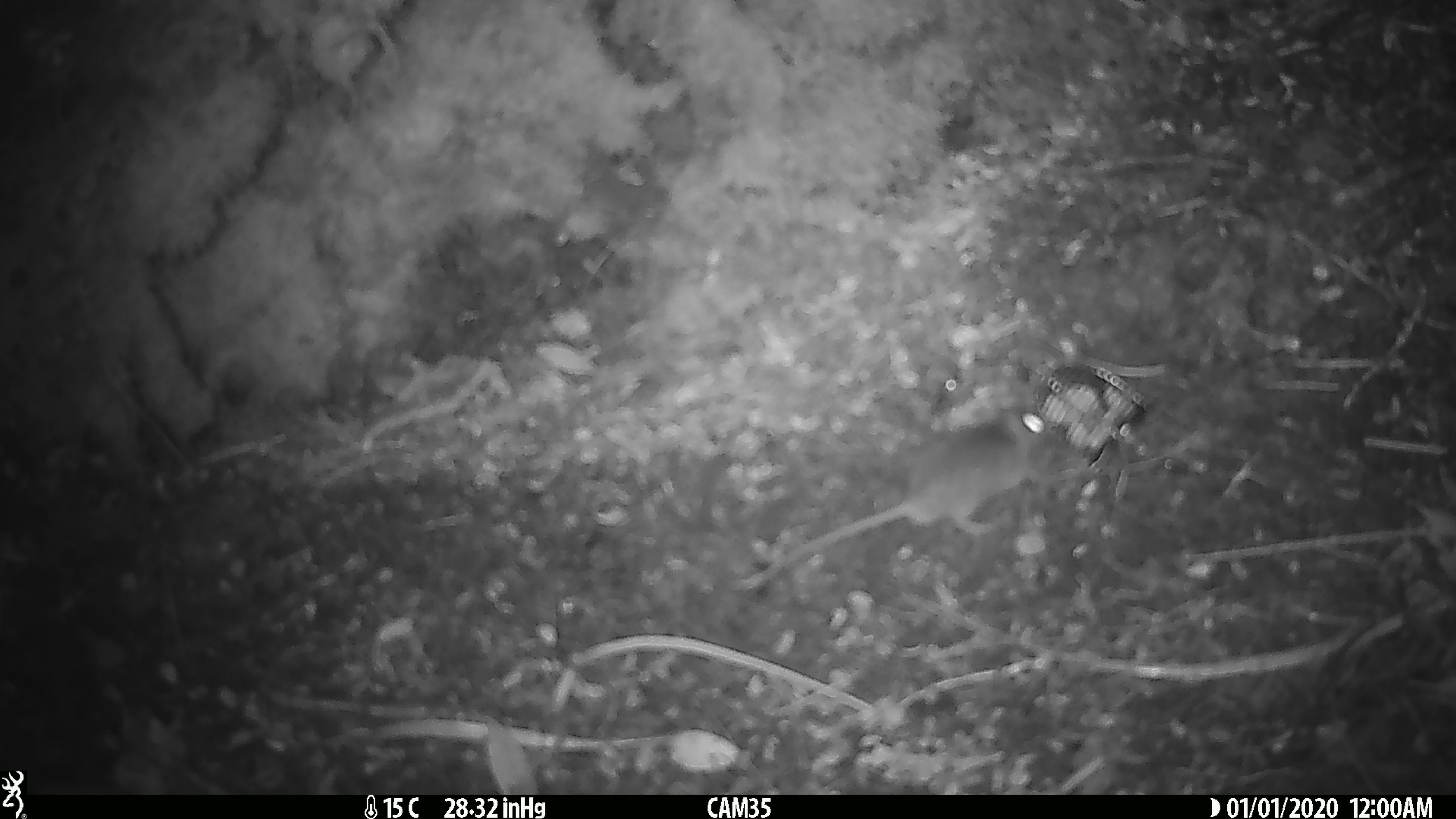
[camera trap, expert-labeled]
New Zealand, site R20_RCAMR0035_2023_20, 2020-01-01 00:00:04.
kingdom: Animalia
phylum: Chordata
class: Mammalia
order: Rodentia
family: Muridae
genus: Mus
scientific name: Mus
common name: mouse